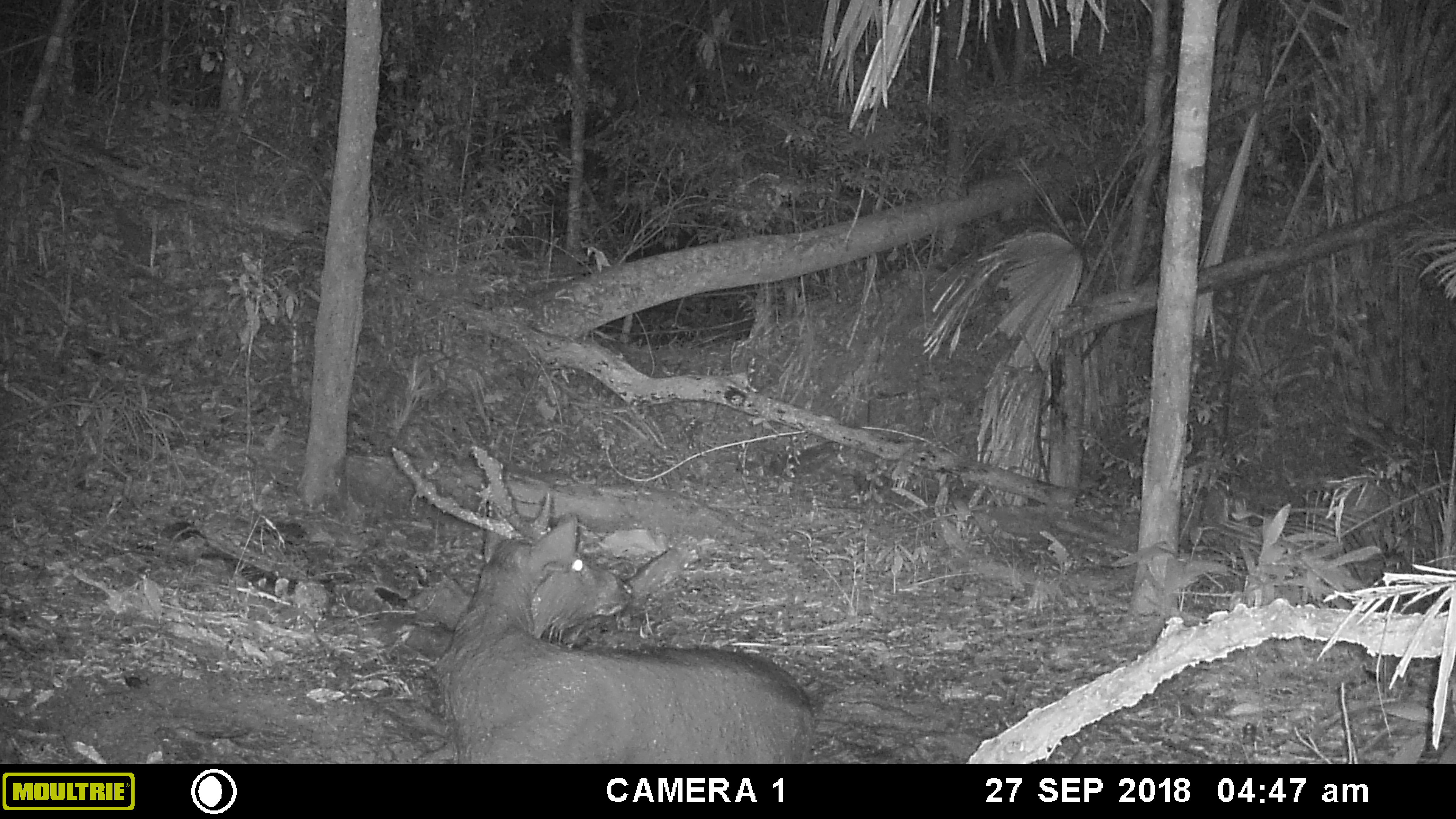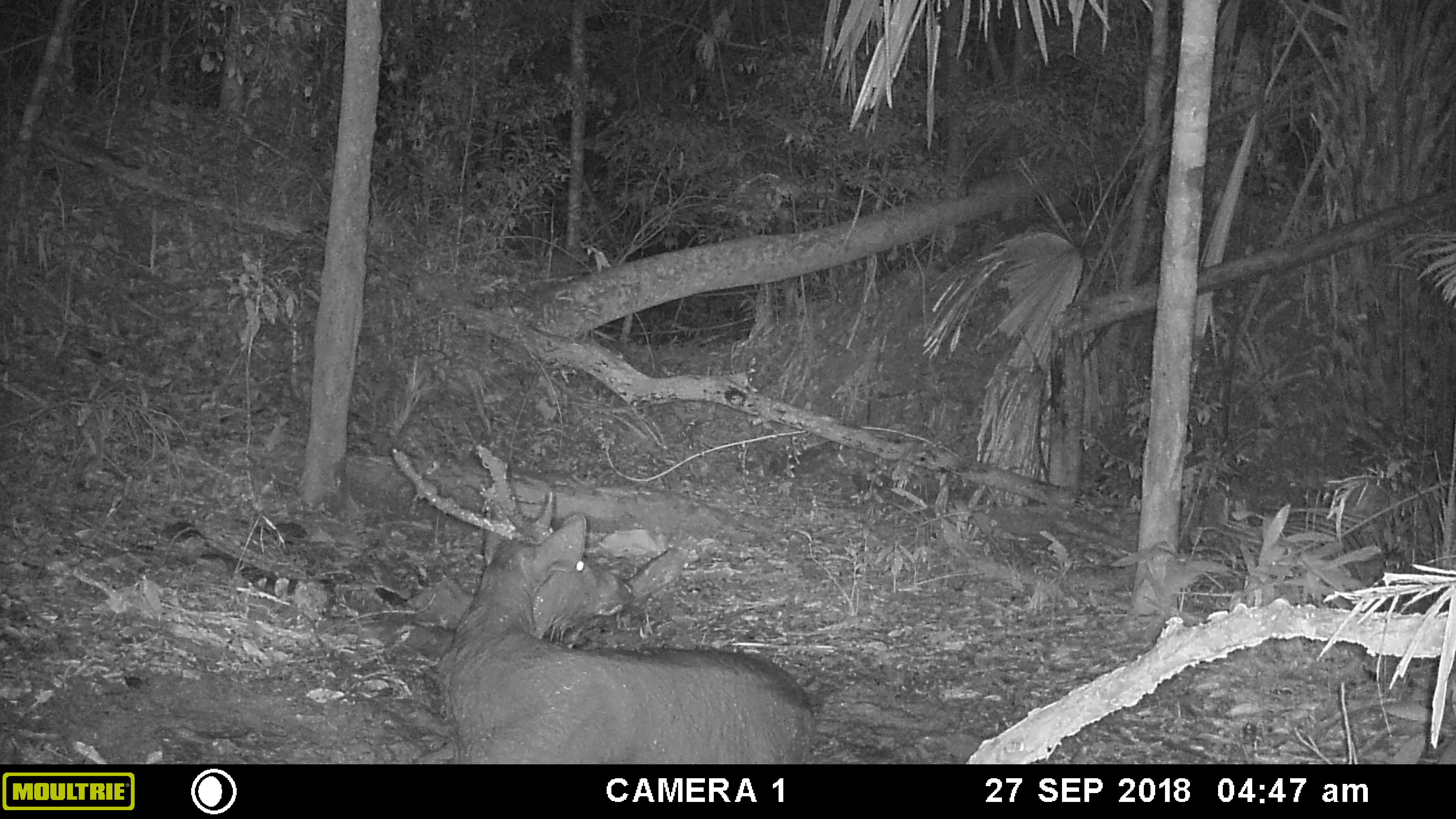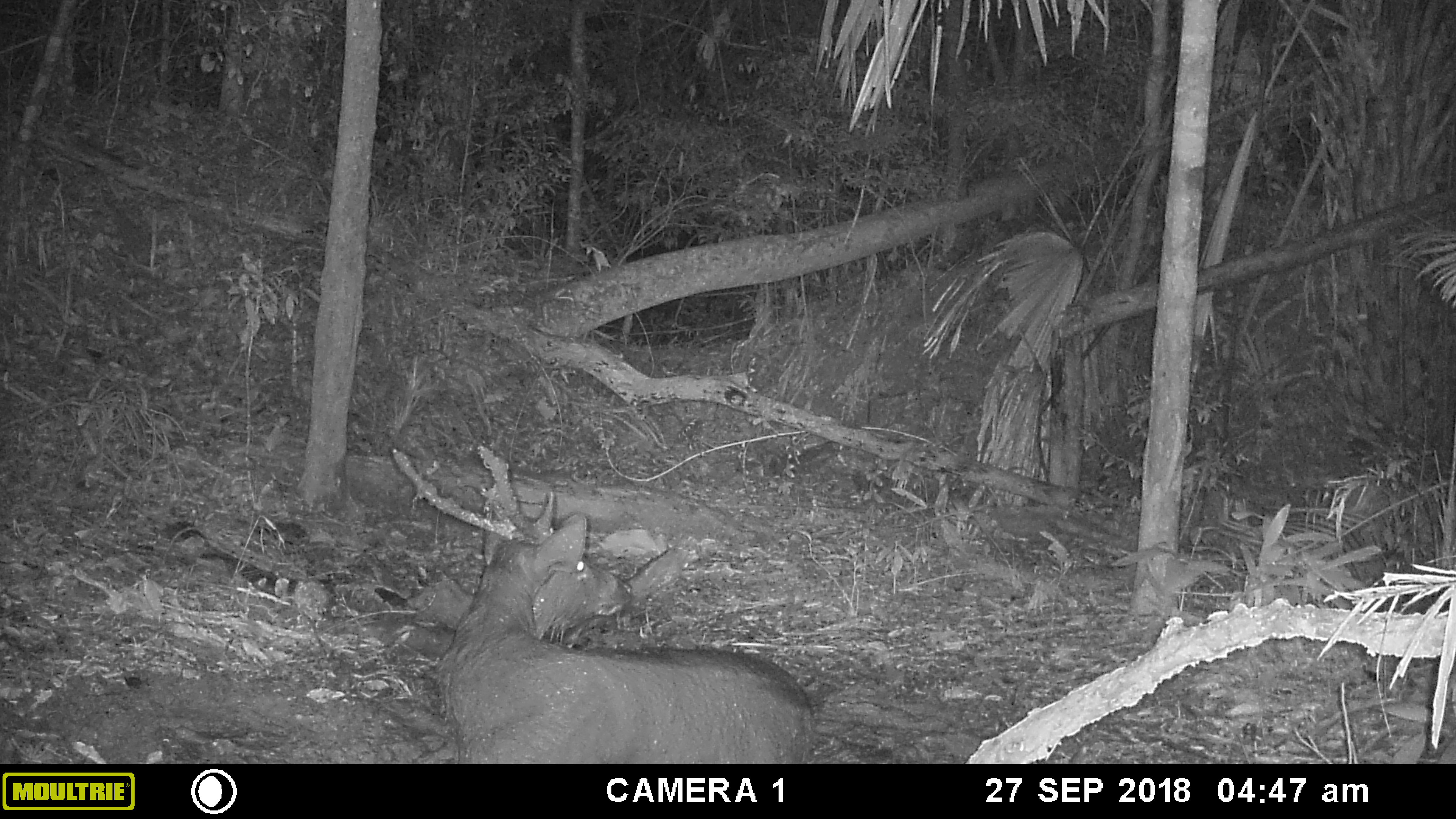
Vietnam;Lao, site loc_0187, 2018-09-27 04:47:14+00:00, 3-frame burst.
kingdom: Animalia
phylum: Chordata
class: Mammalia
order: Artiodactyla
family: Cervidae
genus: Rusa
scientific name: Rusa unicolor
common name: sambar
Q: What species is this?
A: Sambar (Rusa unicolor).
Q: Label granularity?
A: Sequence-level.